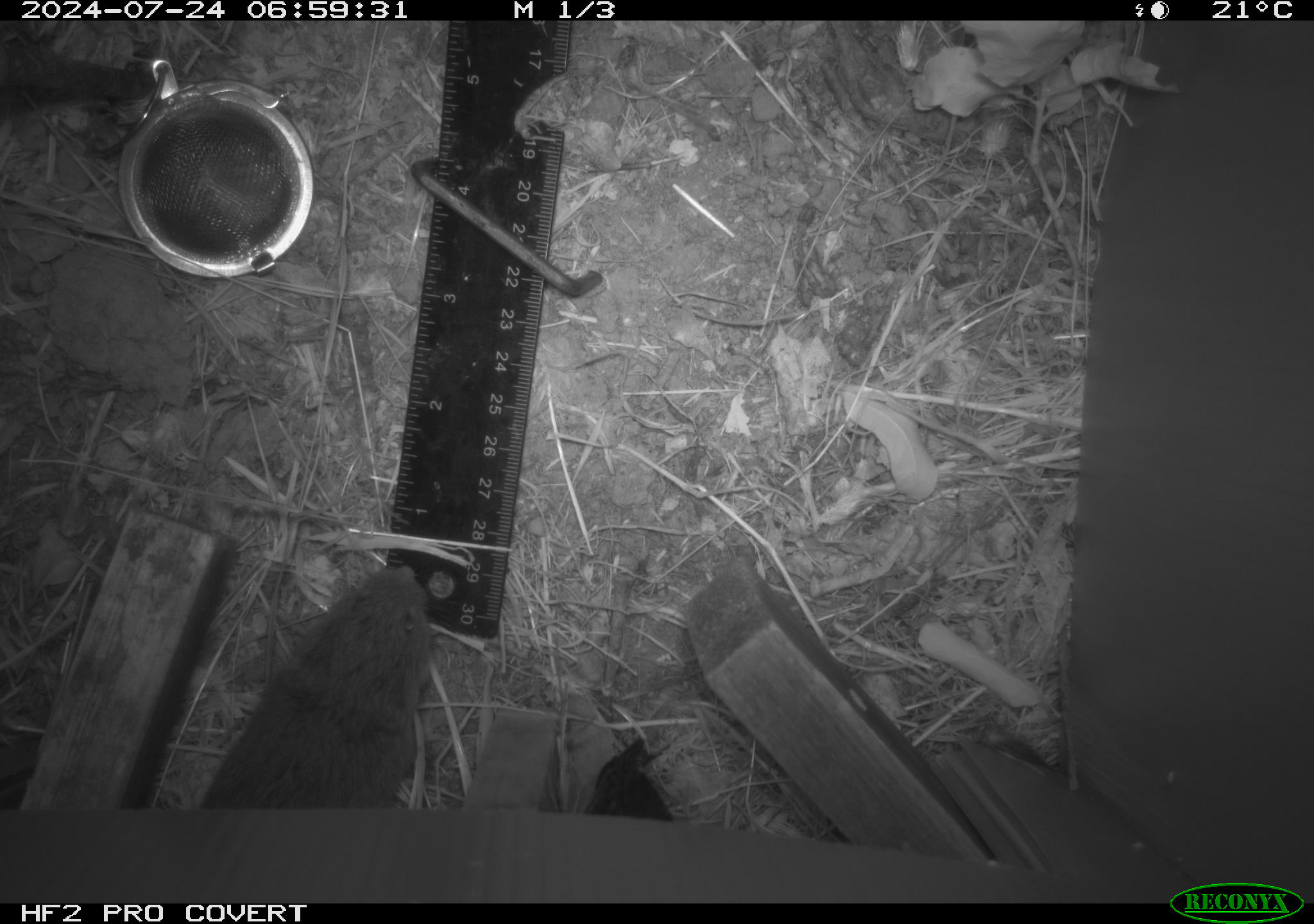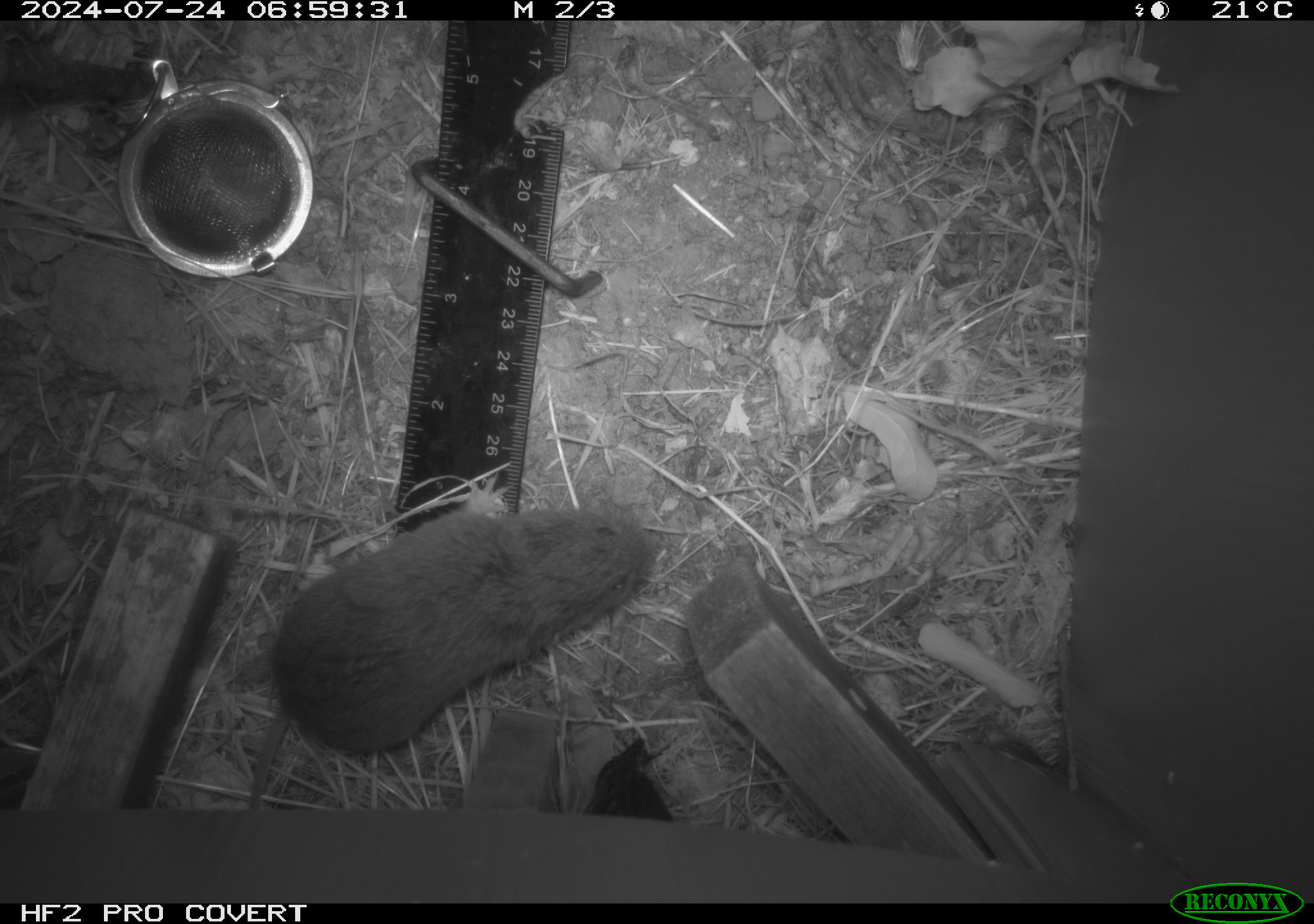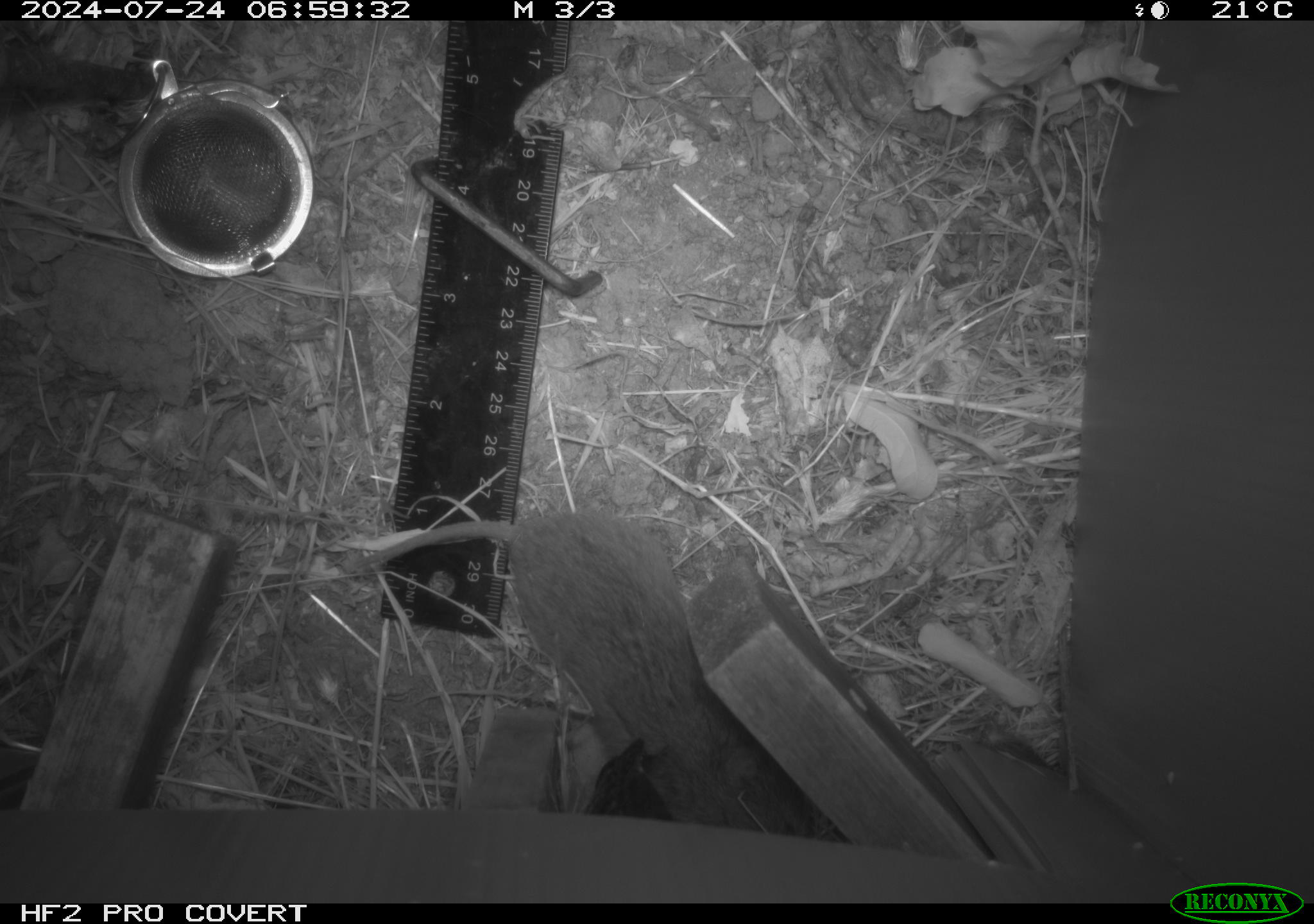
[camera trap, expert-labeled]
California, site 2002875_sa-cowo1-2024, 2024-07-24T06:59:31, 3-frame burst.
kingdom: Animalia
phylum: Chordata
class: Mammalia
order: Rodentia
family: Cricetidae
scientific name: Arvicolinae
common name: voles, lemmings, and muskrats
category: arvicolinae subfamily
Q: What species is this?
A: Arvicolinae subfamily (voles, lemmings, and muskrats) (Arvicolinae).